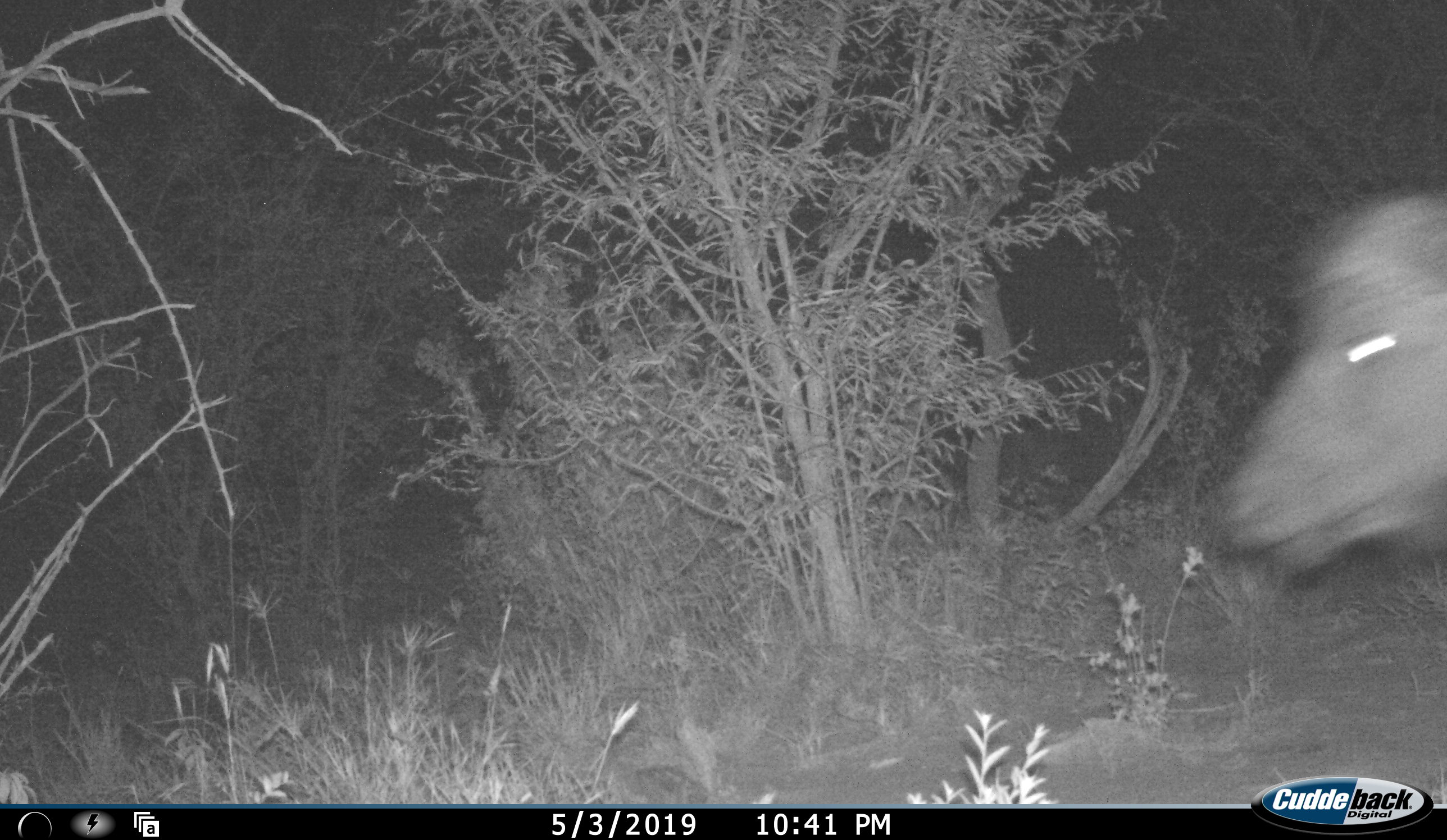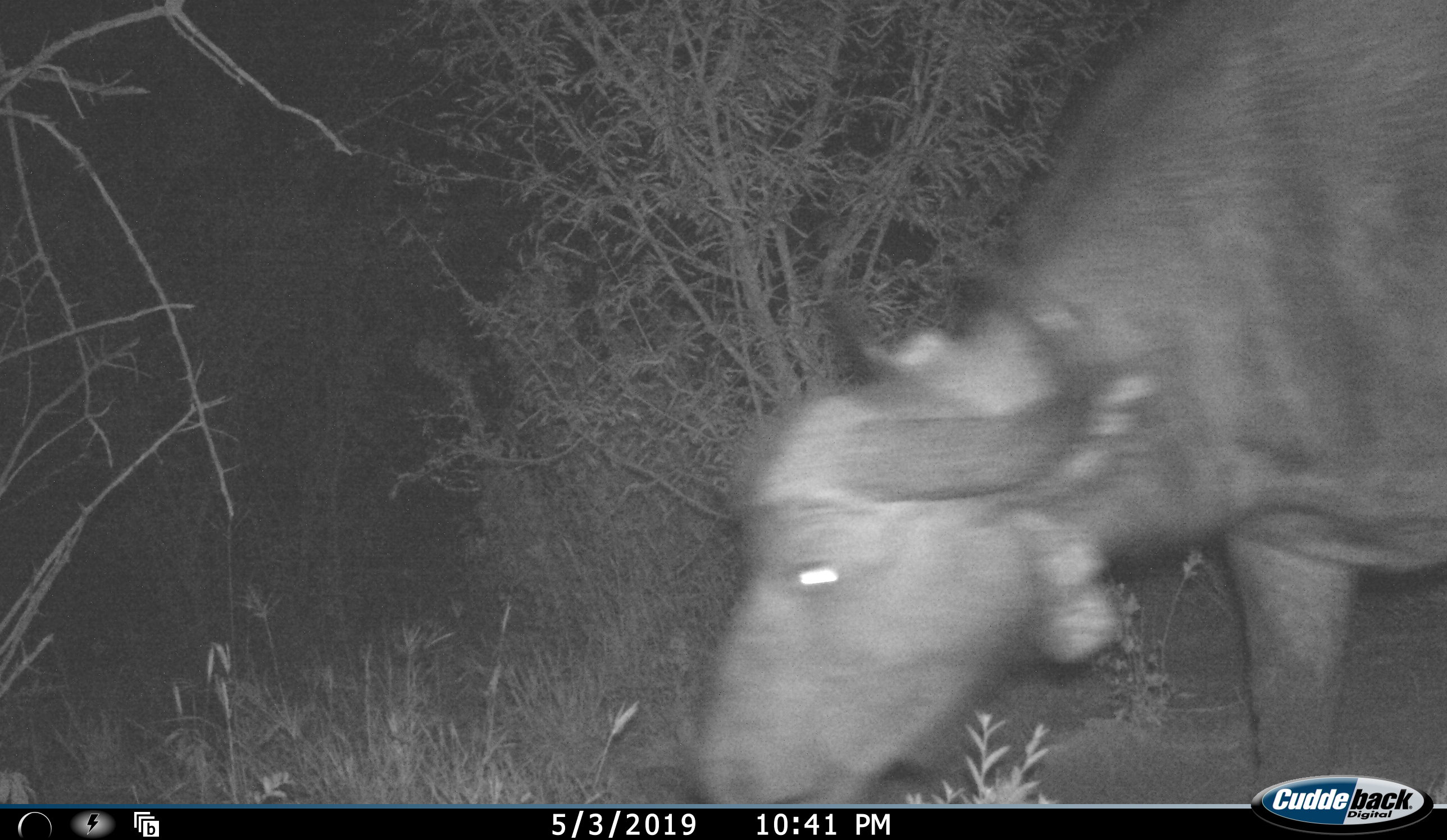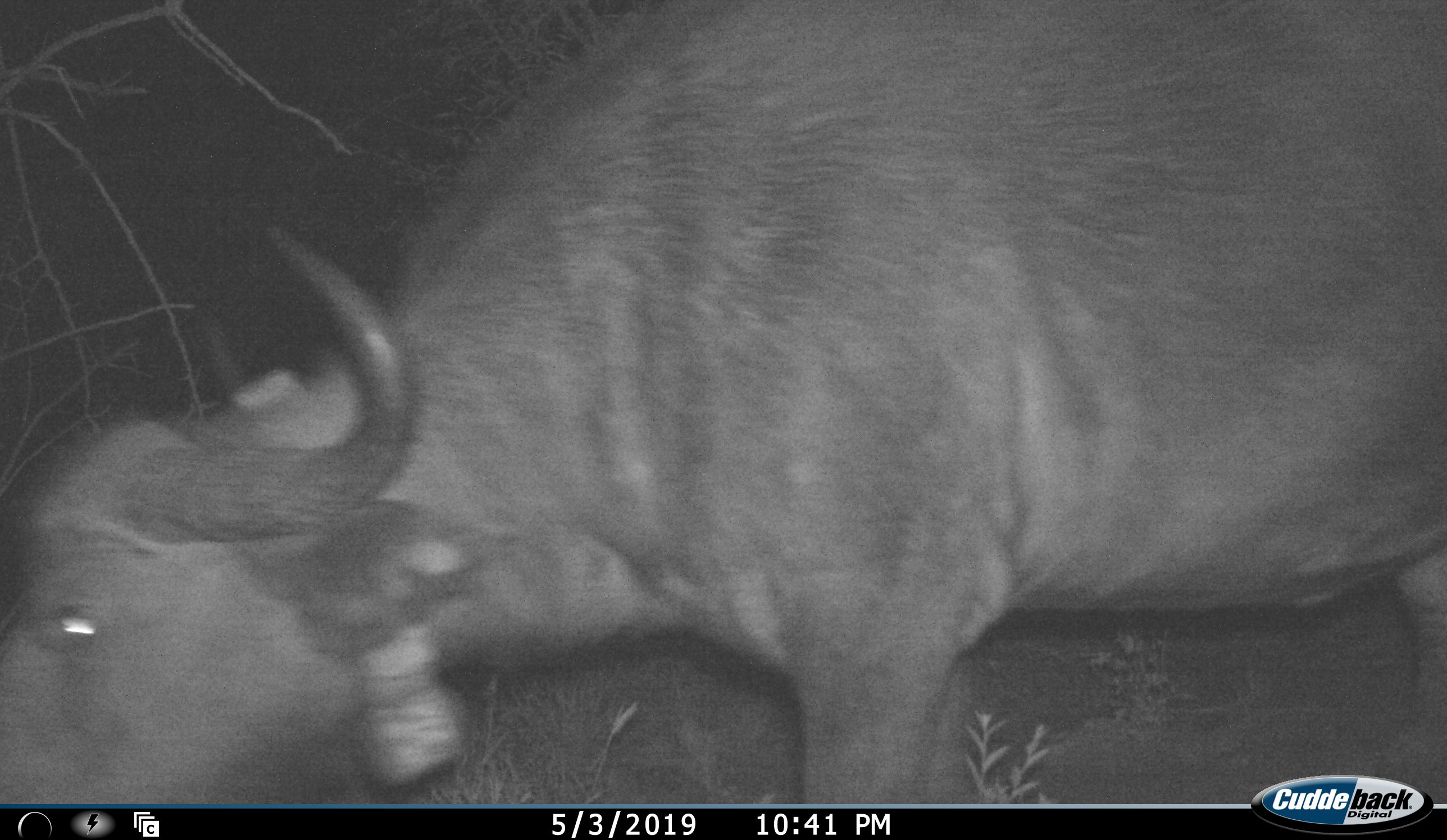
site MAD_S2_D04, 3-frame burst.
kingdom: Animalia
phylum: Chordata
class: Mammalia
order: Artiodactyla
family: Bovidae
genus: Syncerus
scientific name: Syncerus caffer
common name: african buffalo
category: buffalo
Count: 1.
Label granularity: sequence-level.